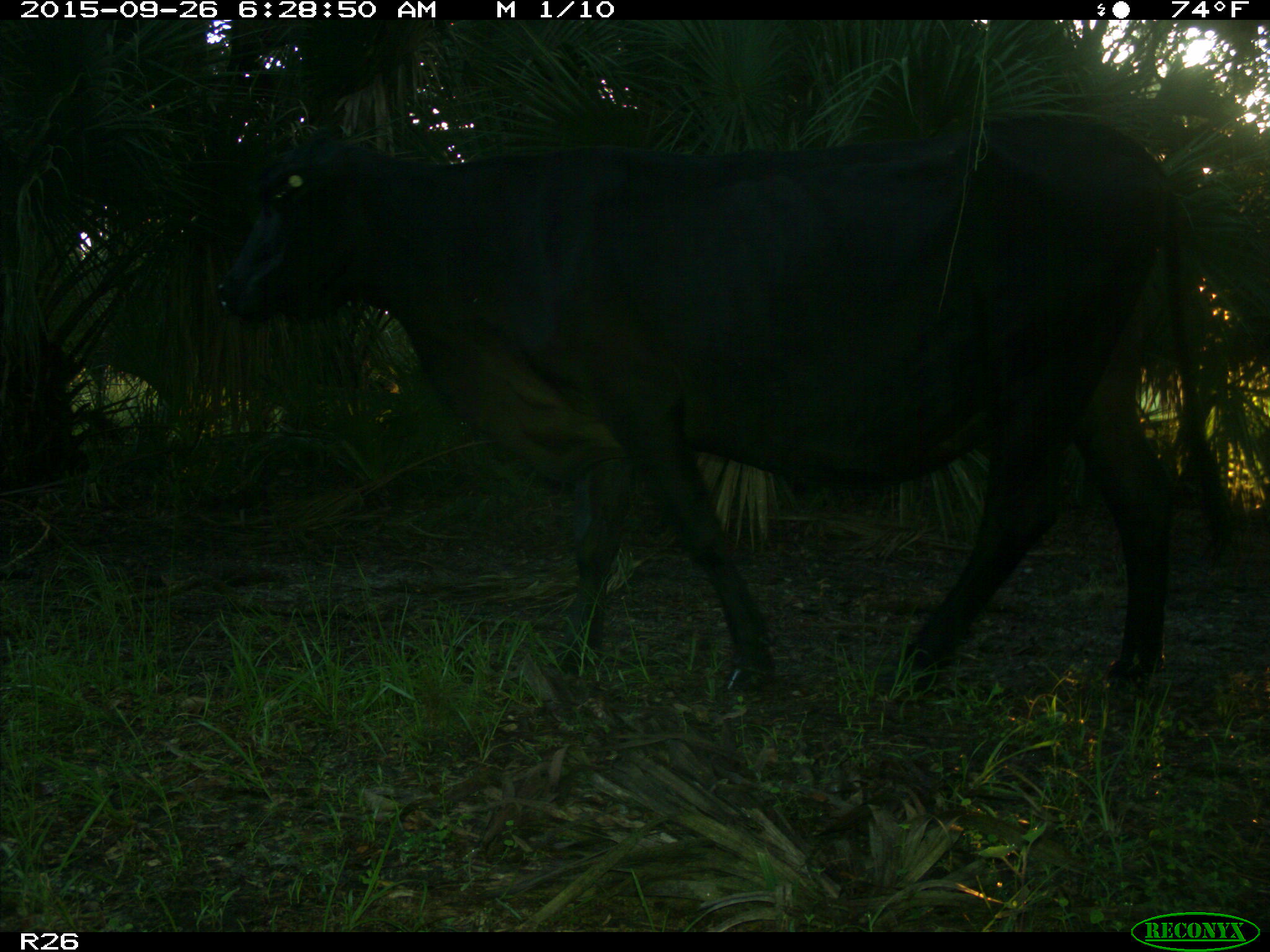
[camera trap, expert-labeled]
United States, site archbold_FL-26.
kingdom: Animalia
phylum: Chordata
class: Mammalia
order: Artiodactyla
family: Bovidae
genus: Bos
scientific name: Bos taurus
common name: domestic cow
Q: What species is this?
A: Bos taurus (domestic cow).